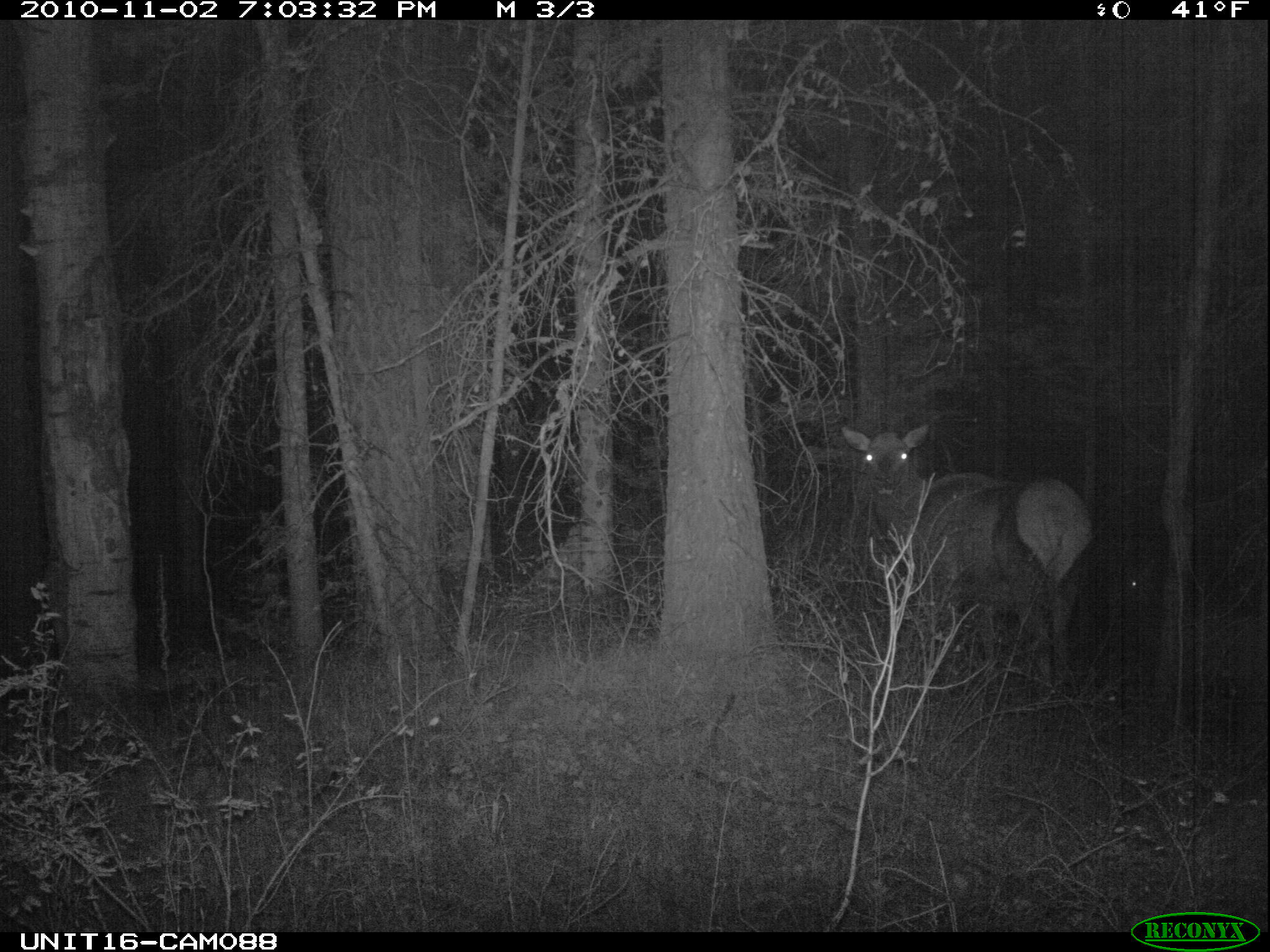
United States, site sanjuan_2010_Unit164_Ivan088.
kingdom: Animalia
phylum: Chordata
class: Mammalia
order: Artiodactyla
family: Cervidae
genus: Cervus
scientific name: Cervus elaphus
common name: red deer